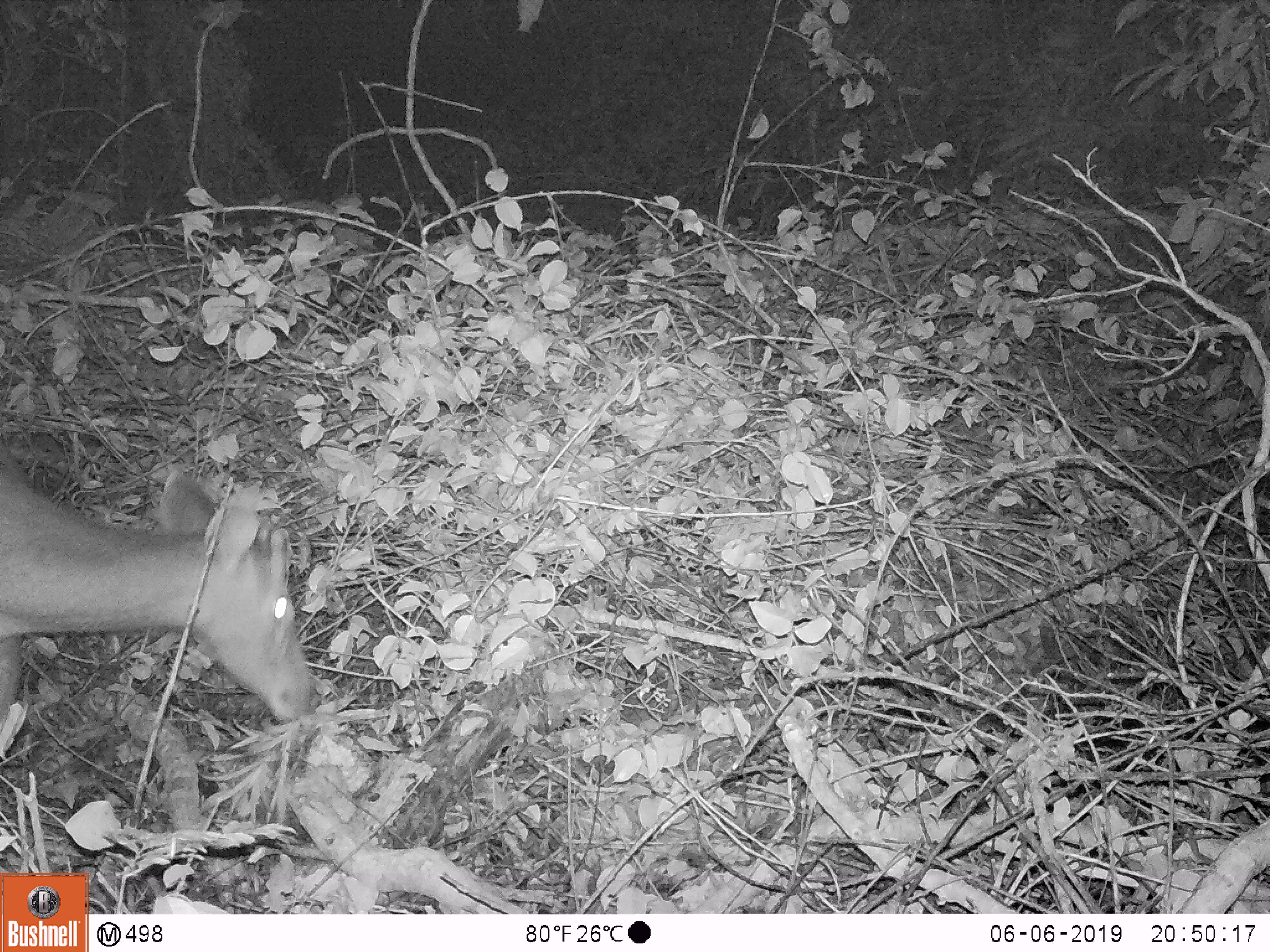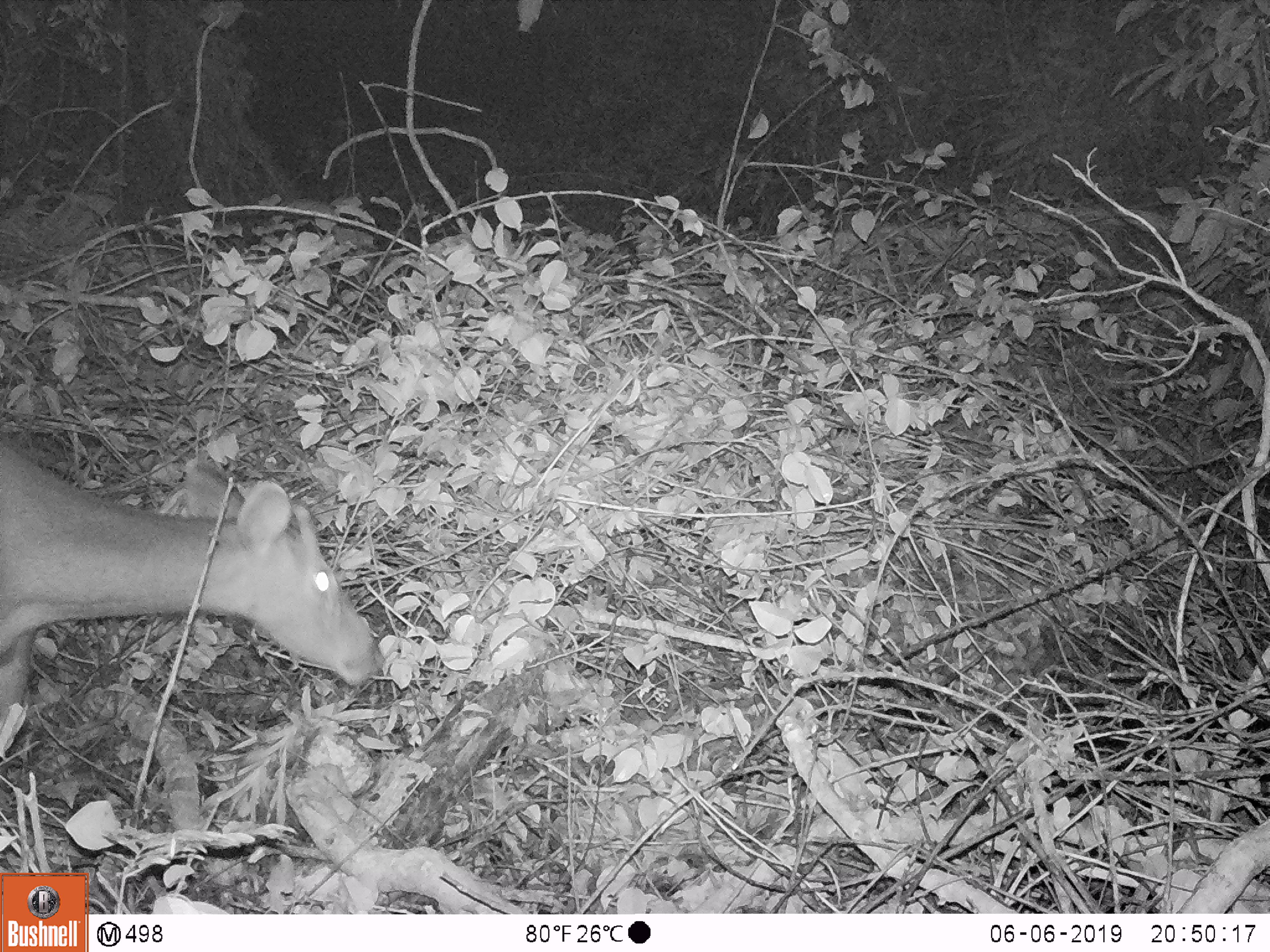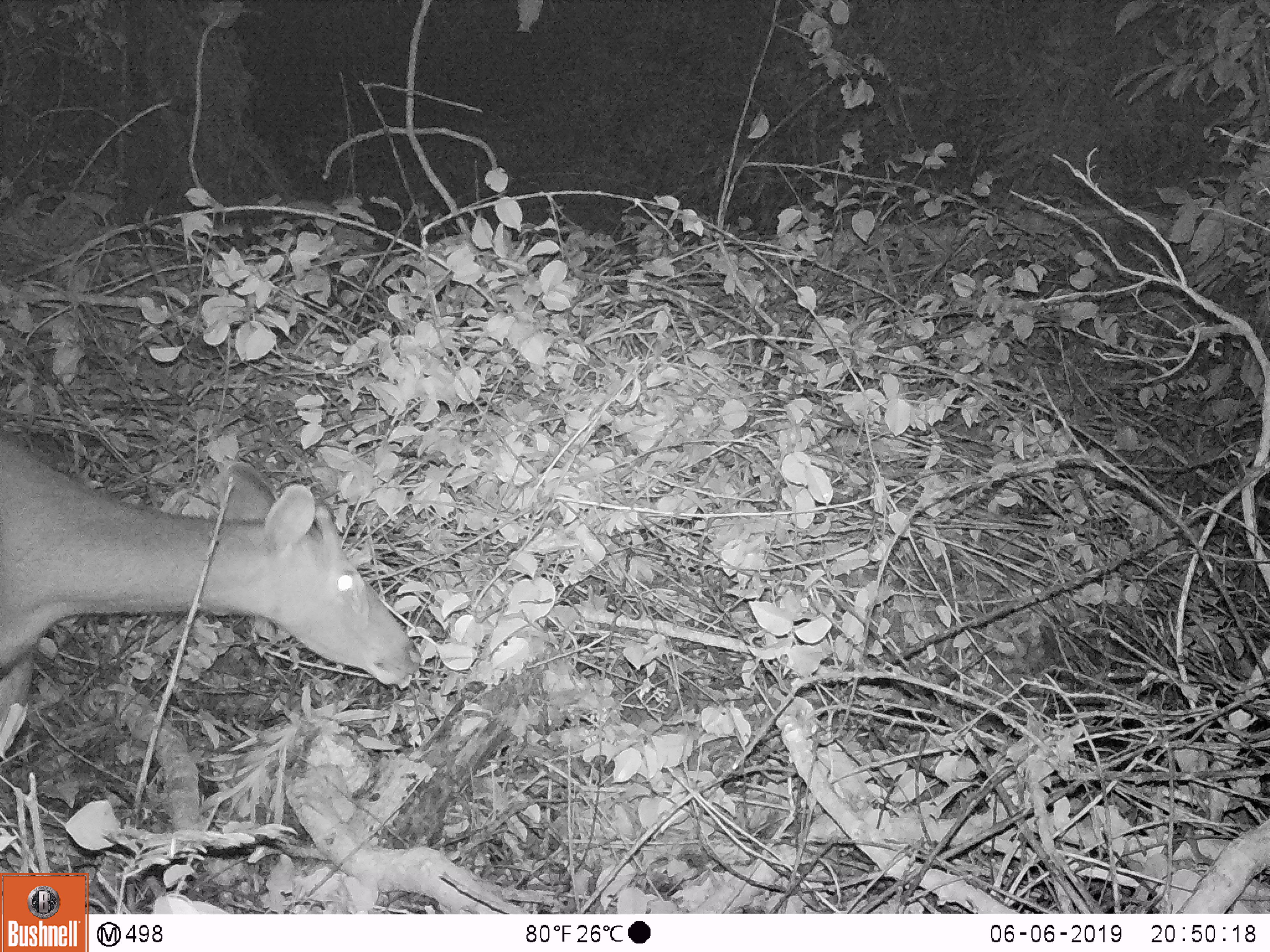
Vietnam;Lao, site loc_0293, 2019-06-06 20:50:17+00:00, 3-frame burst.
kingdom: Animalia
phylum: Chordata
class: Mammalia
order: Artiodactyla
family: Cervidae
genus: Rusa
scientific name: Rusa unicolor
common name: sambar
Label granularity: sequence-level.